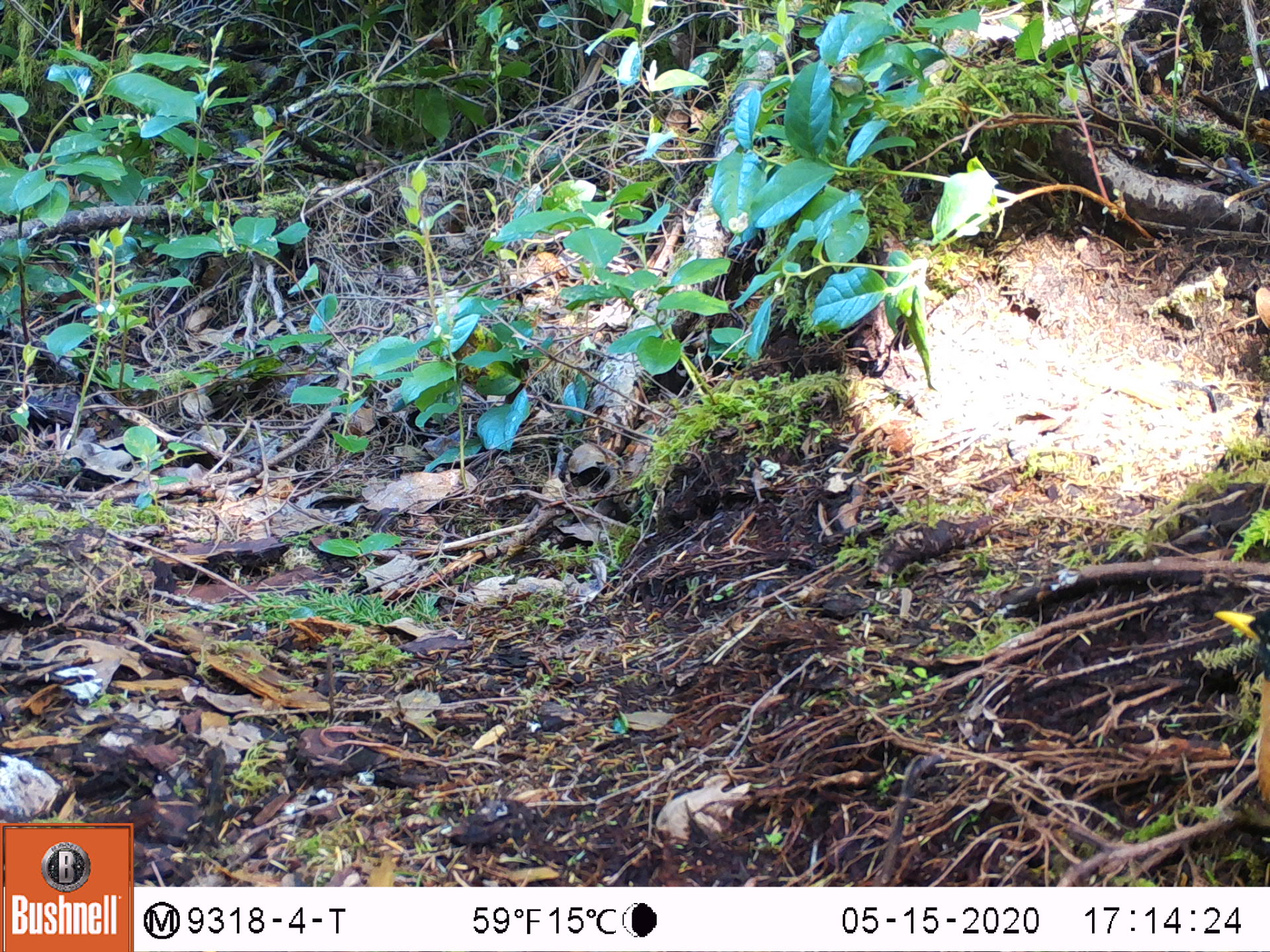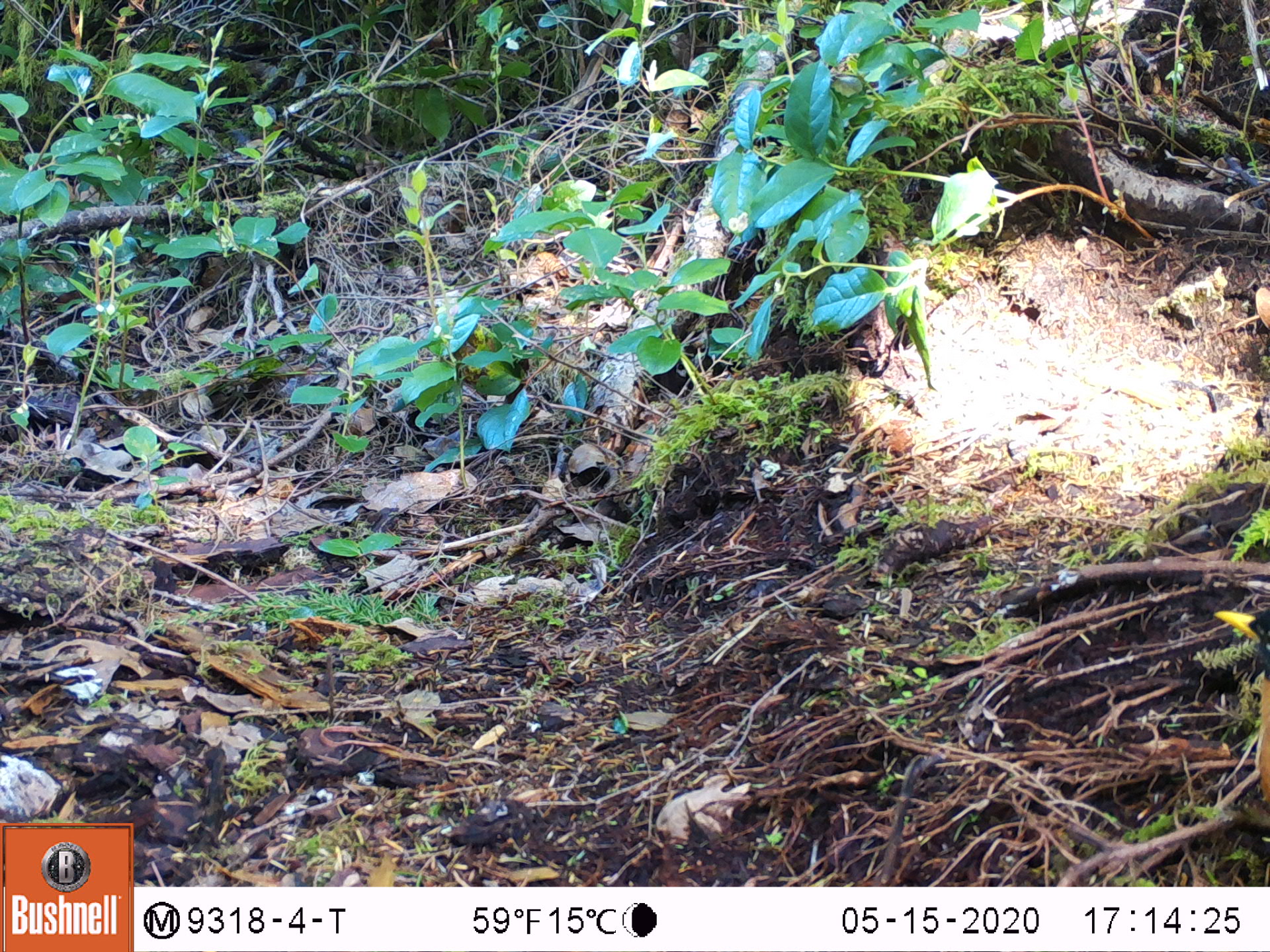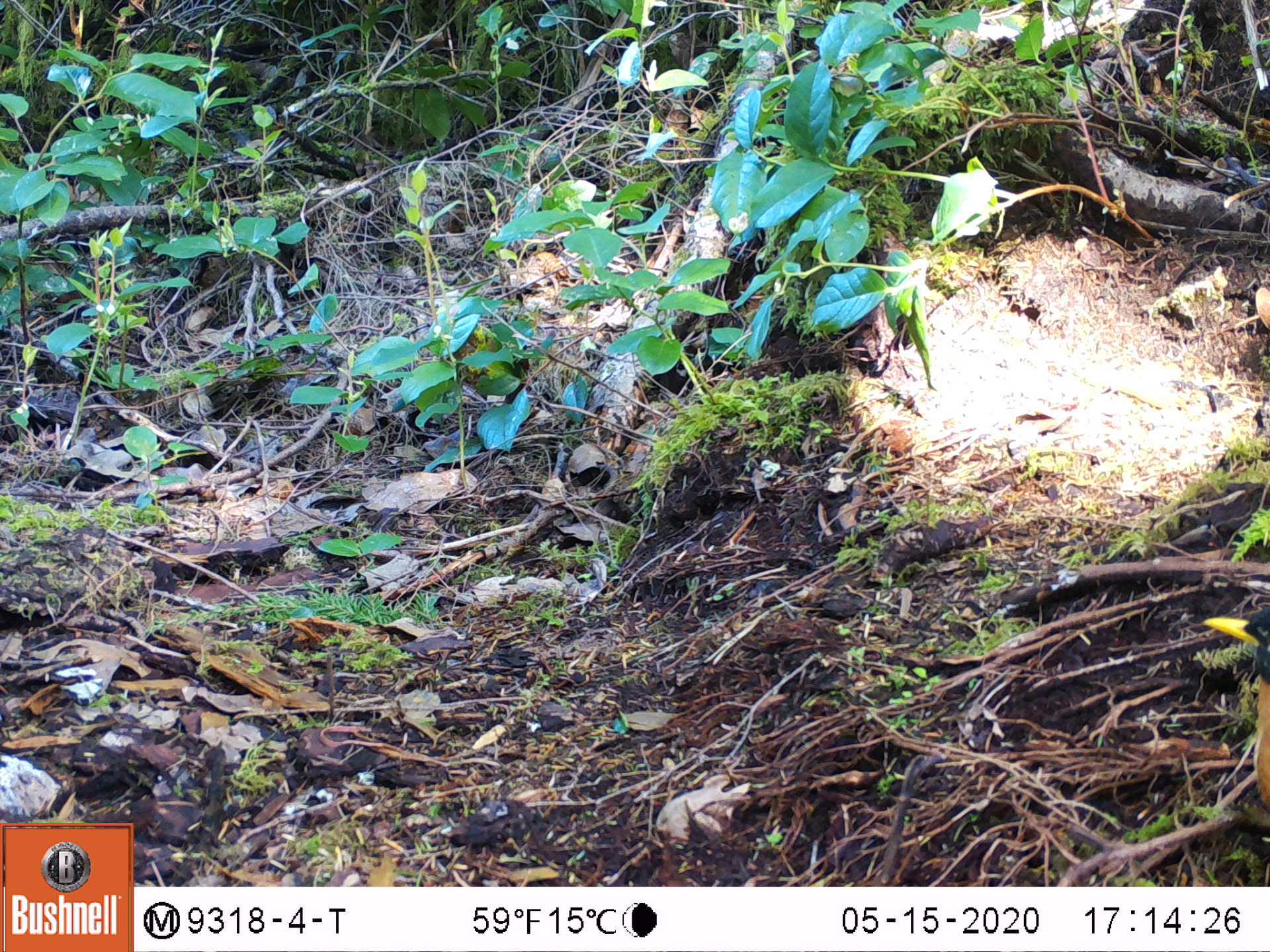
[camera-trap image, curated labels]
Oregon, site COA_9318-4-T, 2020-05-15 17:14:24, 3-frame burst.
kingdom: Animalia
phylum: Chordata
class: Aves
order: Passeriformes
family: Turdidae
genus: Turdus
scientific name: Turdus migratorius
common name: american robin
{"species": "american robin (Turdus migratorius)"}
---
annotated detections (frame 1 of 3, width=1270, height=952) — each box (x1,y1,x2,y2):
american robin: (1200,589,1266,832)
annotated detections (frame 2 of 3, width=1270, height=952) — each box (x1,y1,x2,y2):
american robin: (1192,595,1266,833)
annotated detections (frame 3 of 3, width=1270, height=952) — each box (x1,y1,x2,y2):
american robin: (1185,592,1266,838)